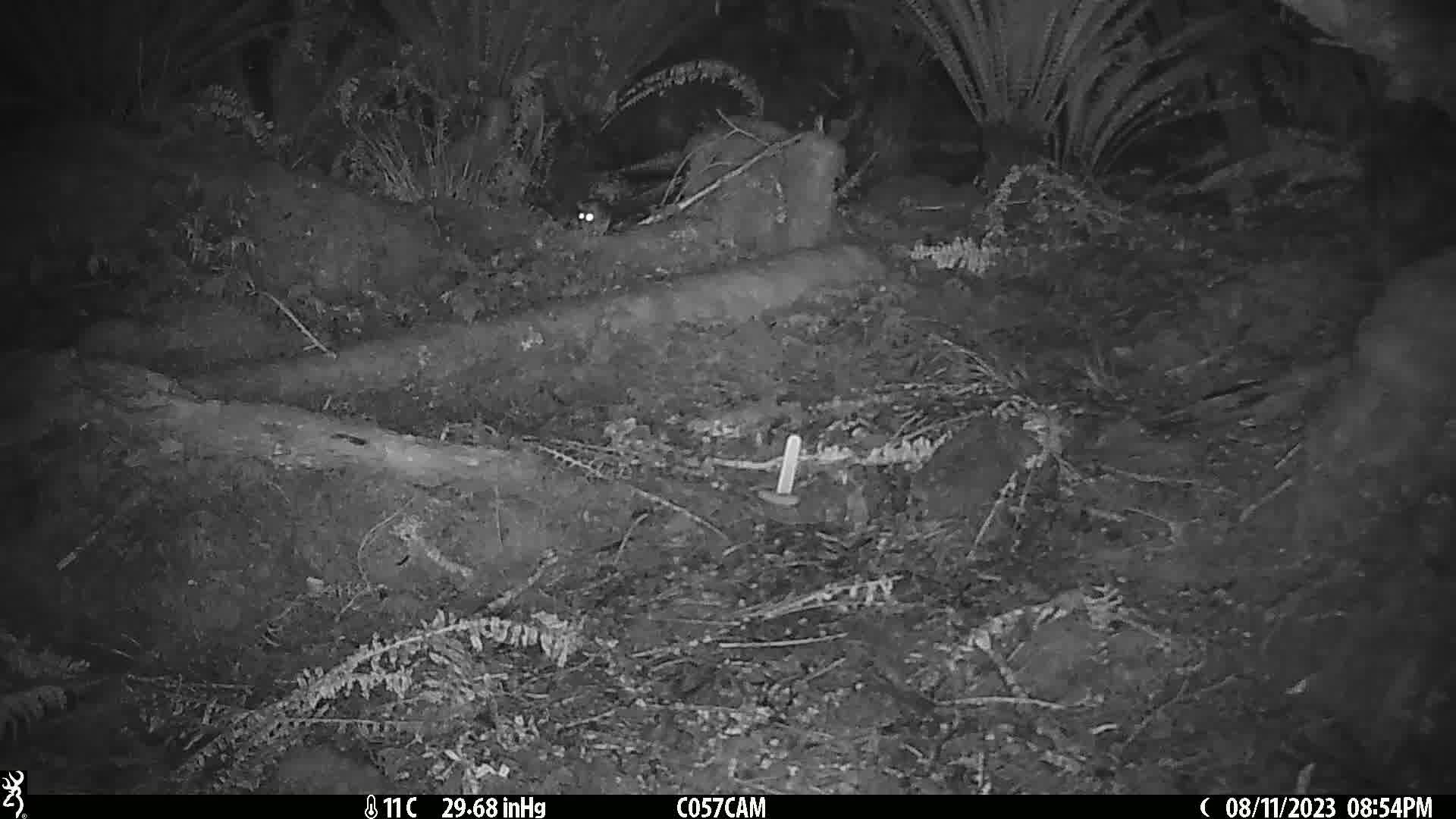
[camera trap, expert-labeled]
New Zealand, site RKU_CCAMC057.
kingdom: Animalia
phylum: Chordata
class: Mammalia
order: Rodentia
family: Muridae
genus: Rattus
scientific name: Rattus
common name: rat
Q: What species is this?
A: Rat (Rattus).